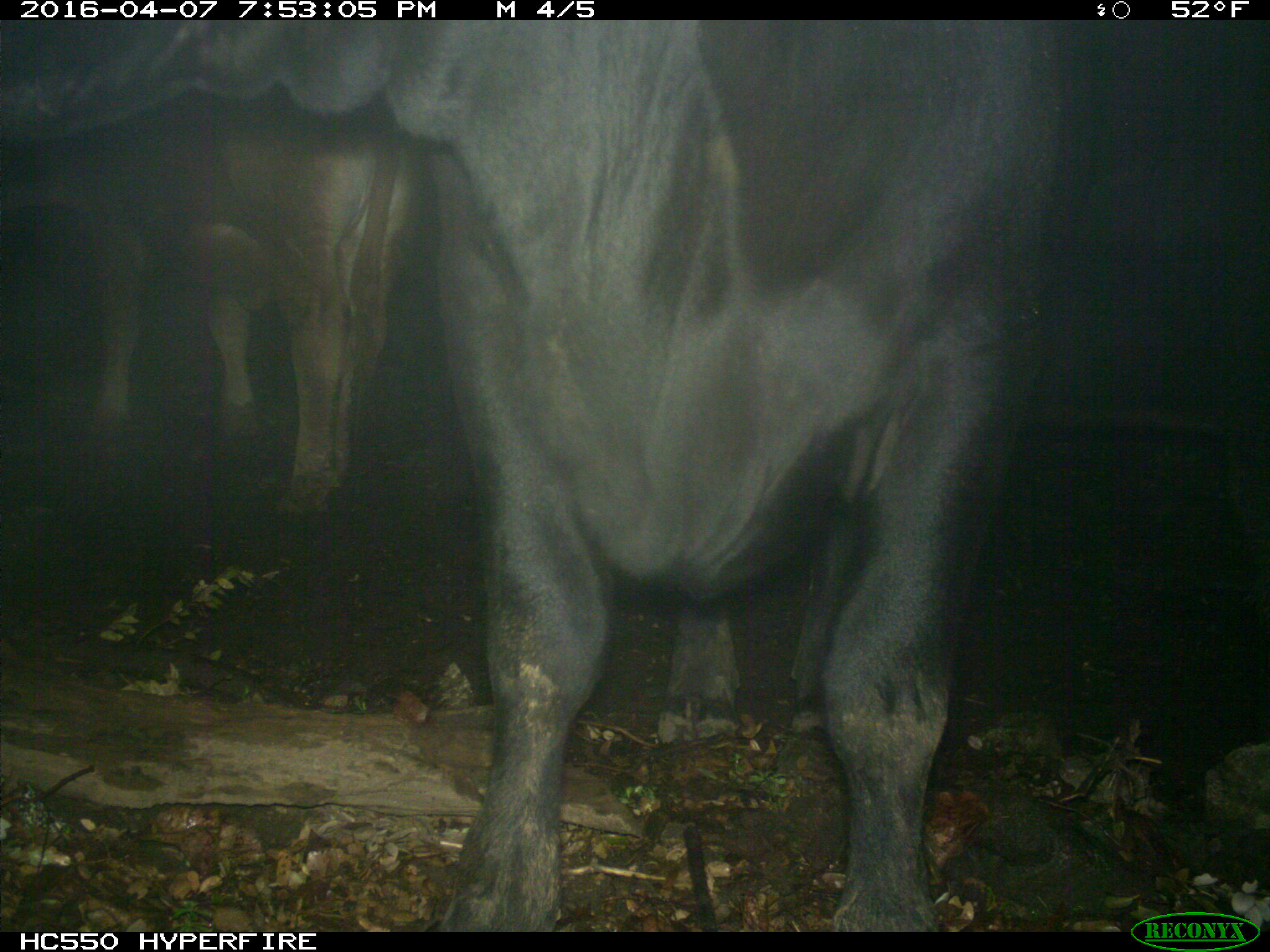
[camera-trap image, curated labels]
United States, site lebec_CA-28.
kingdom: Animalia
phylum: Chordata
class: Mammalia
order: Artiodactyla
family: Bovidae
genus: Bos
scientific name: Bos taurus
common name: domestic cow